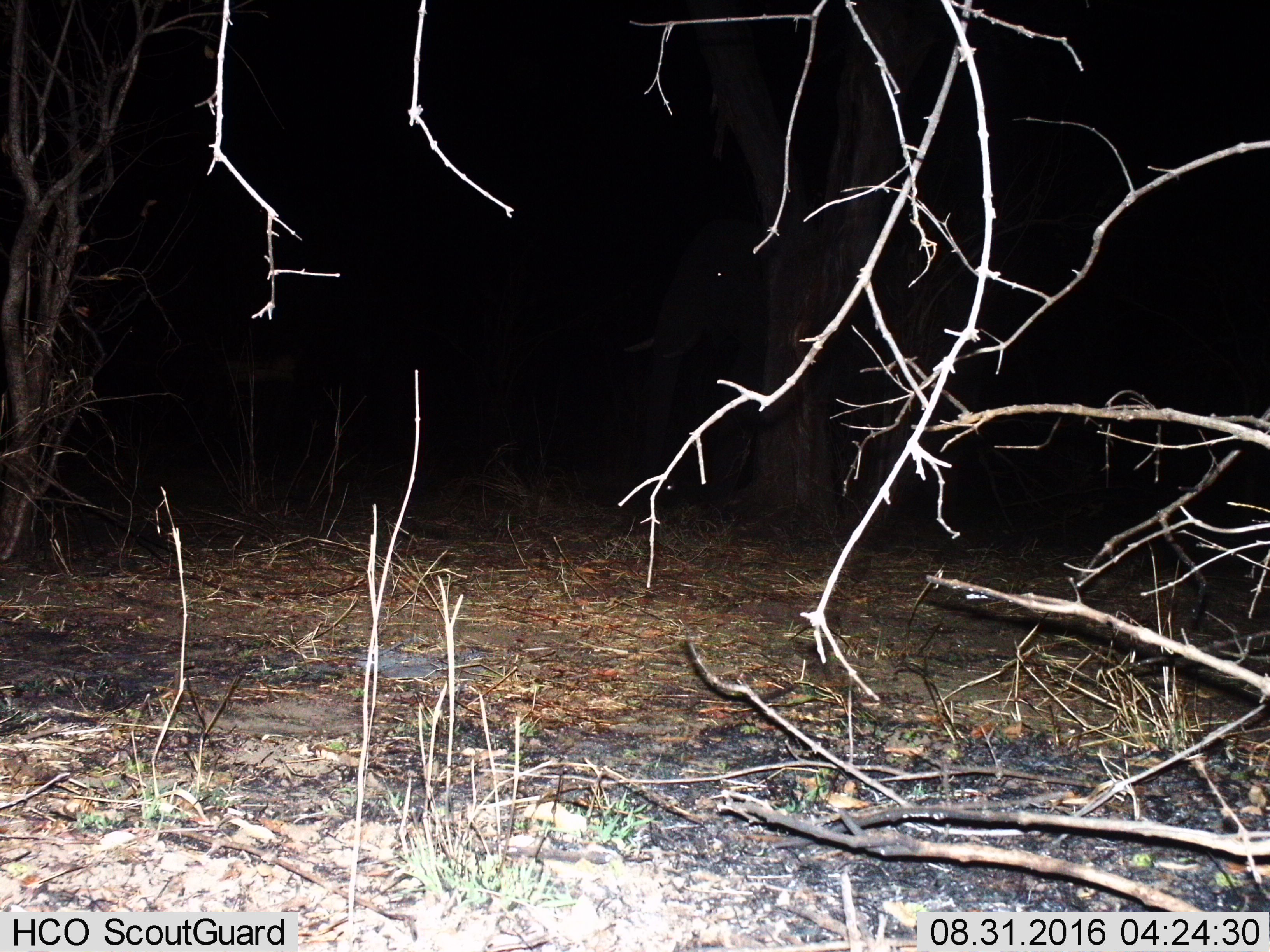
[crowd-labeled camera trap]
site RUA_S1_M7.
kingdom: Animalia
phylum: Chordata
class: Mammalia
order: Proboscidea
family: Elephantidae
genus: Loxodonta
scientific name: Loxodonta africana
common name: african bush elephant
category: elephant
Elephant (african bush elephant) (Loxodonta africana), count 1. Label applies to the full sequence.